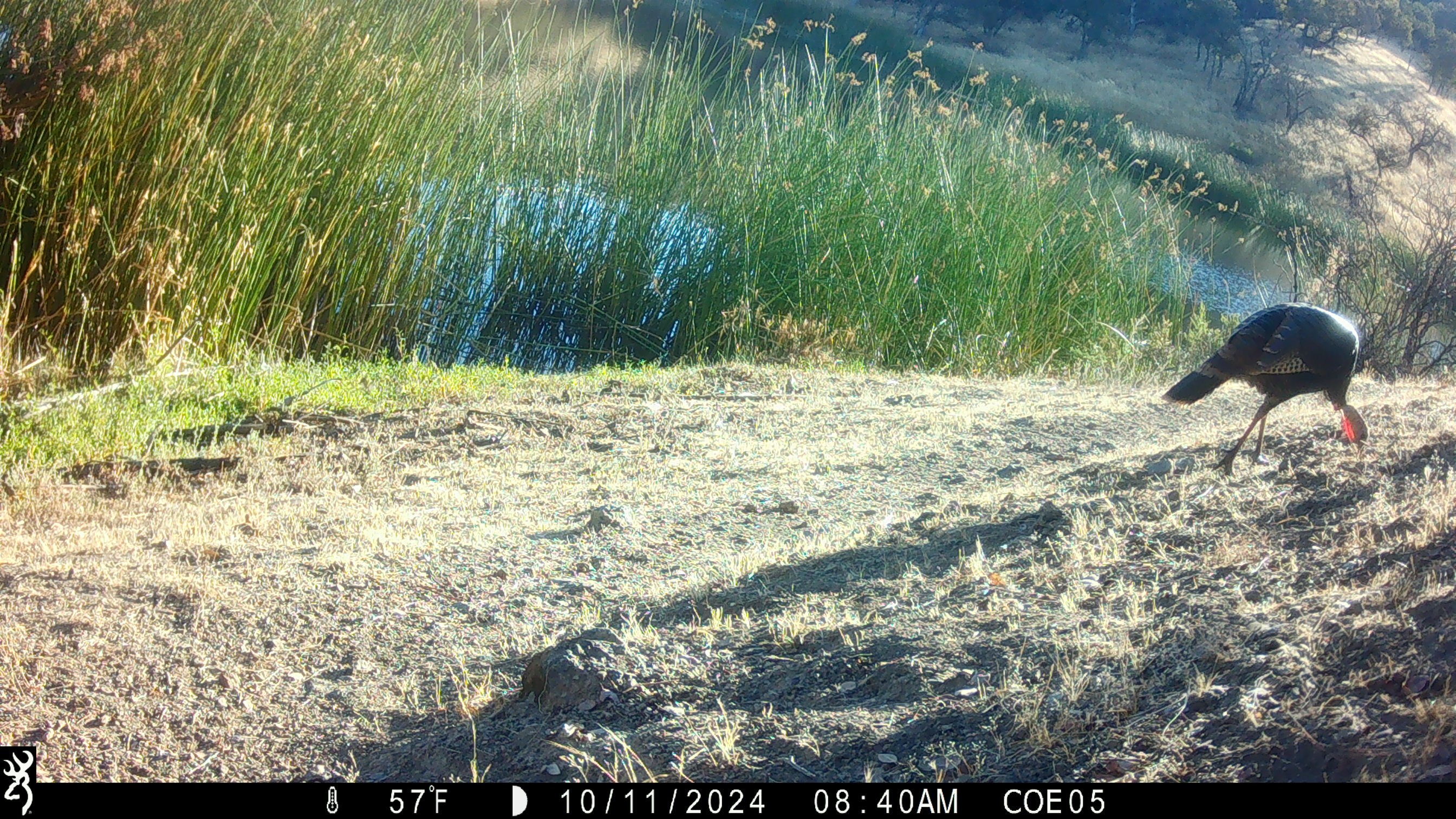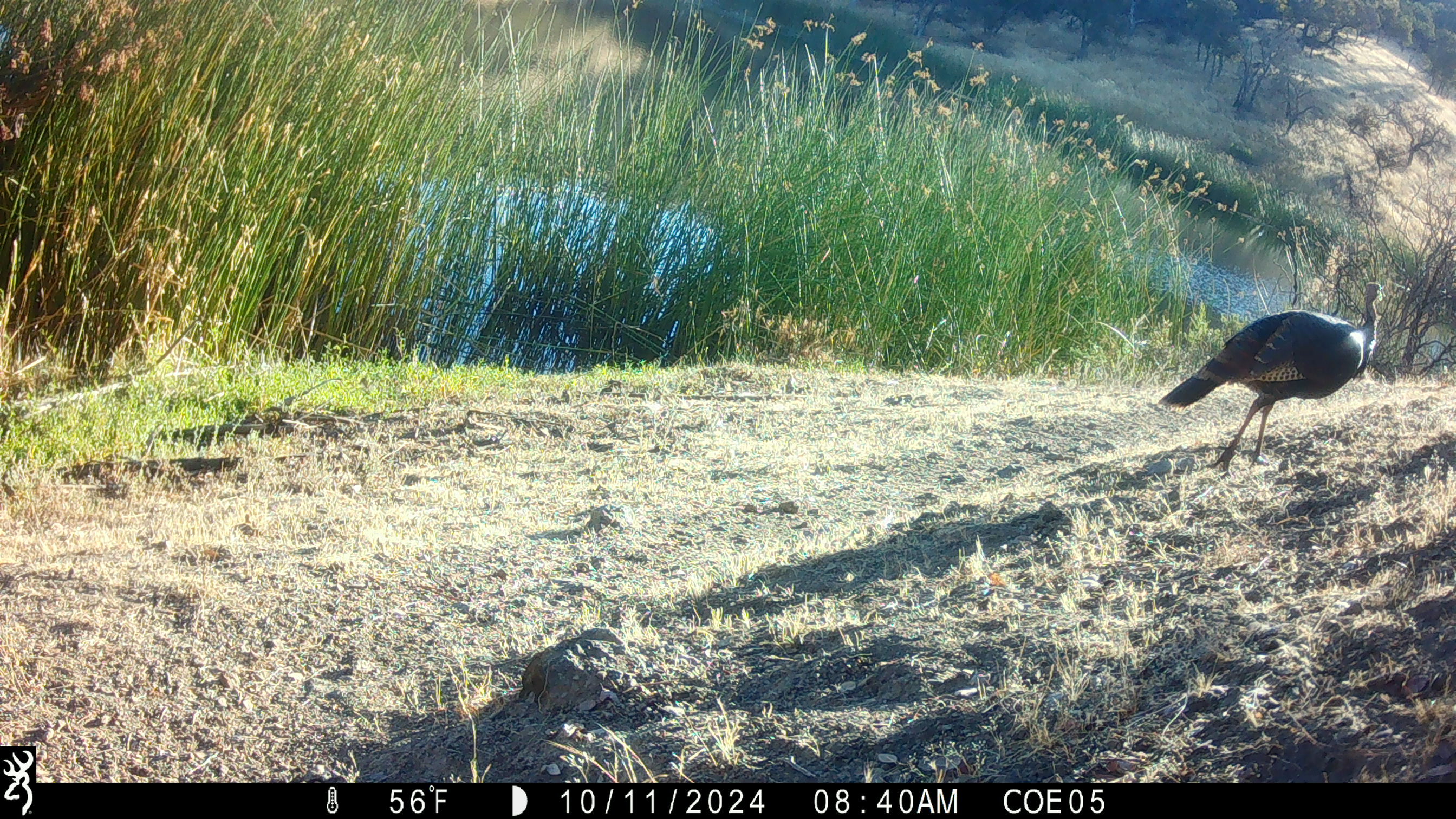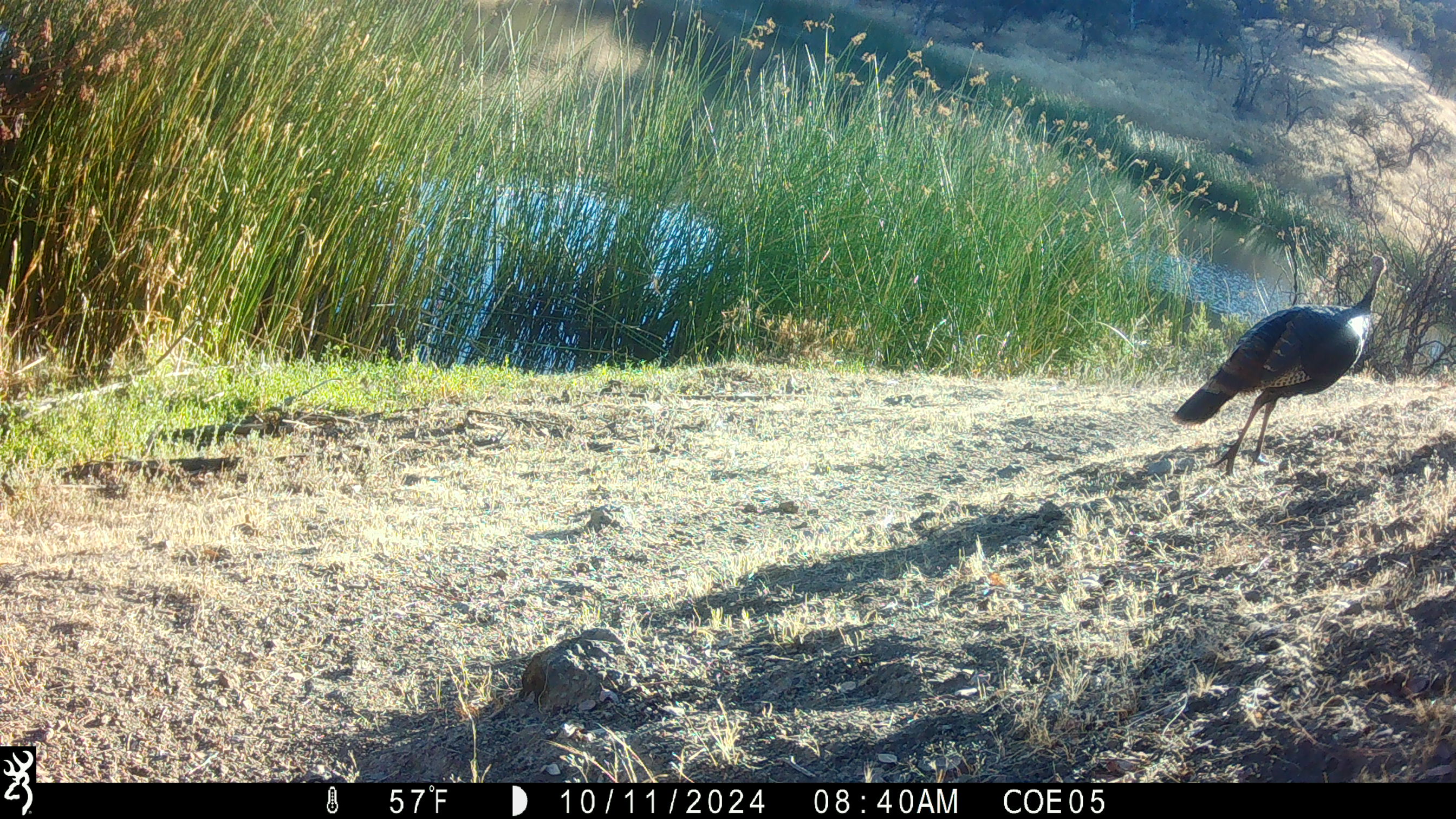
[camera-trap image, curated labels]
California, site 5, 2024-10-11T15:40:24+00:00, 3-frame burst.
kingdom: Animalia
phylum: Chordata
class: Aves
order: Galliformes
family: Phasianidae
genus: Meleagris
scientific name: Meleagris gallopavo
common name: turkey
Turkey (Meleagris gallopavo).